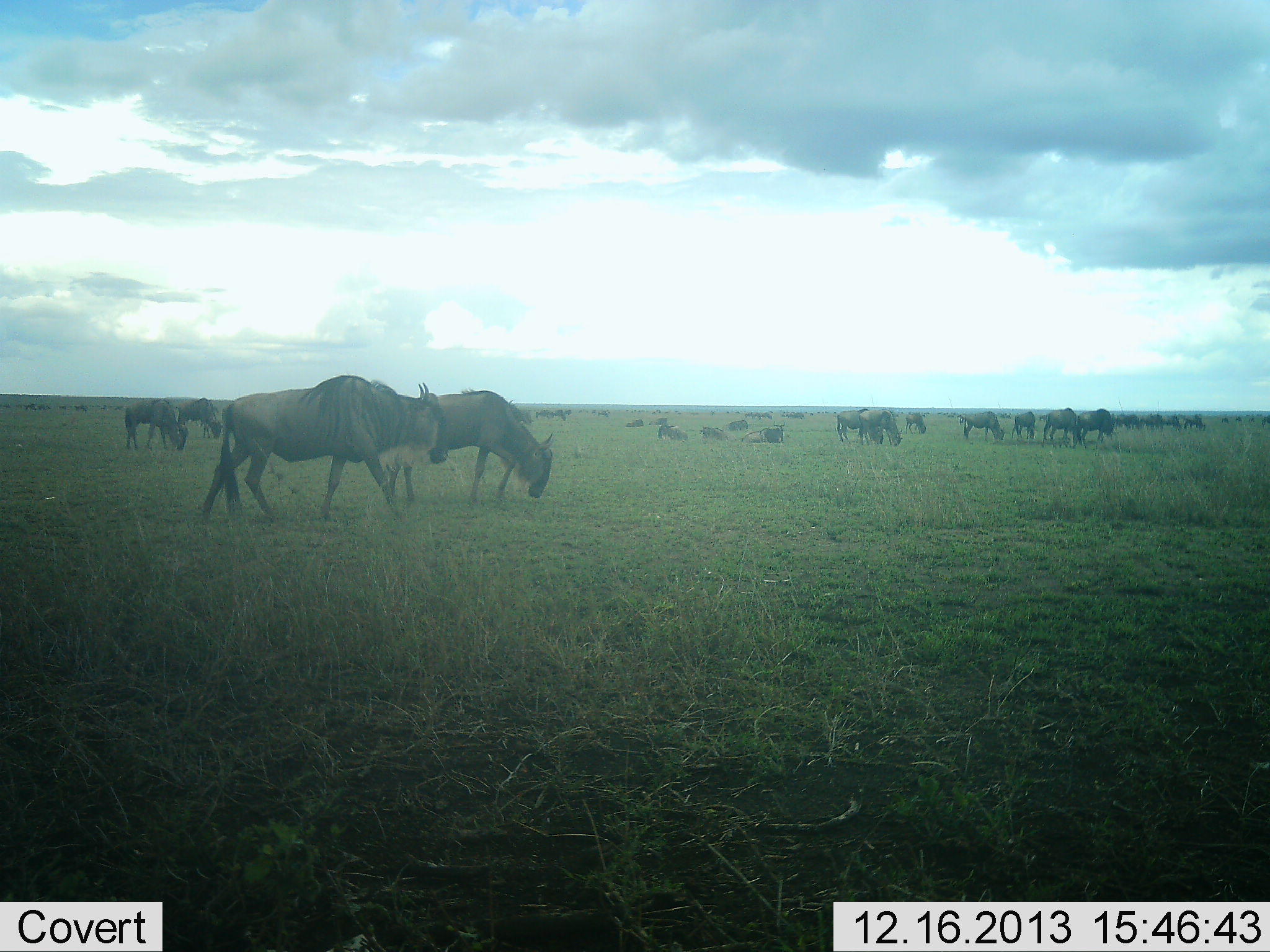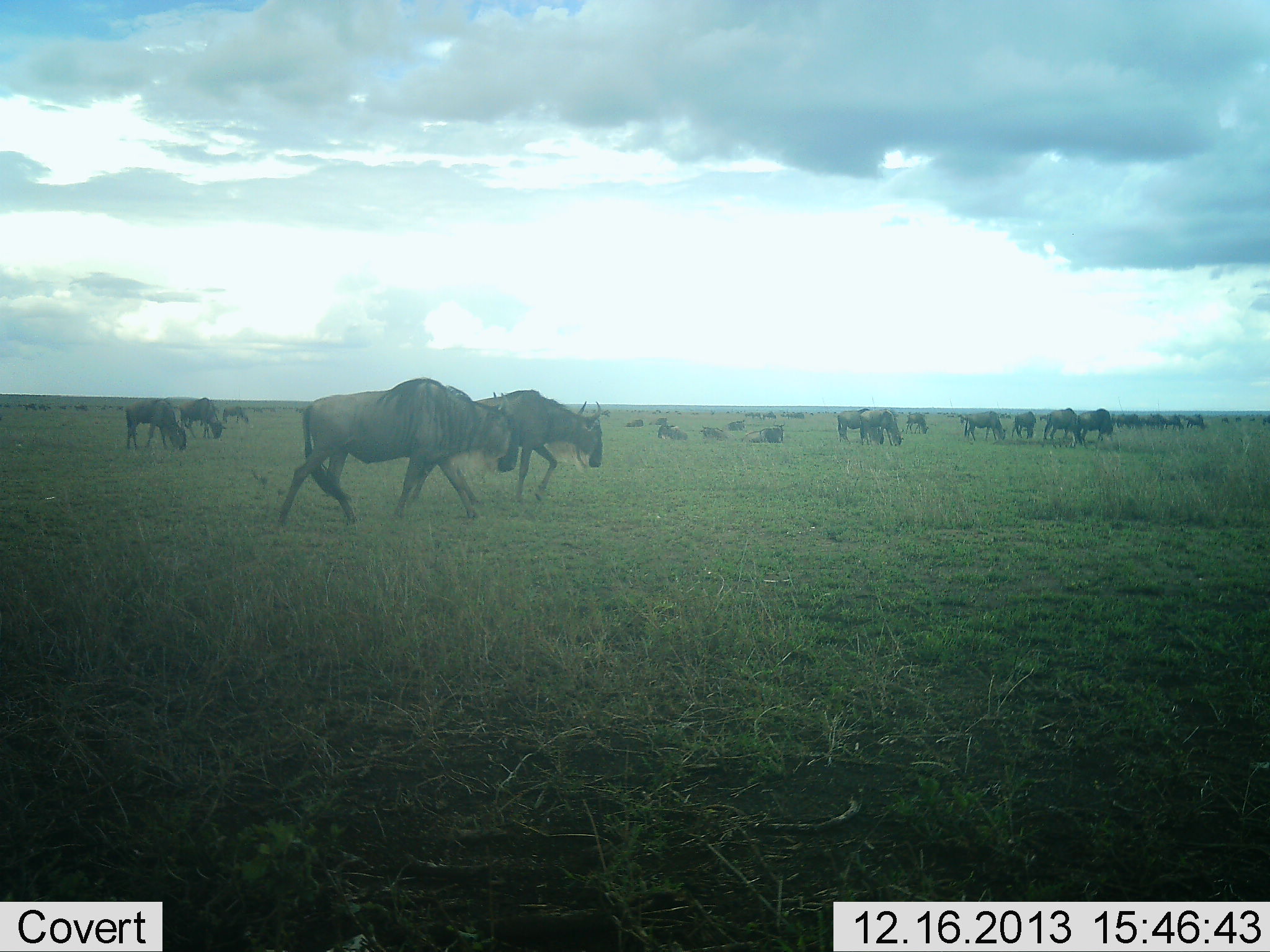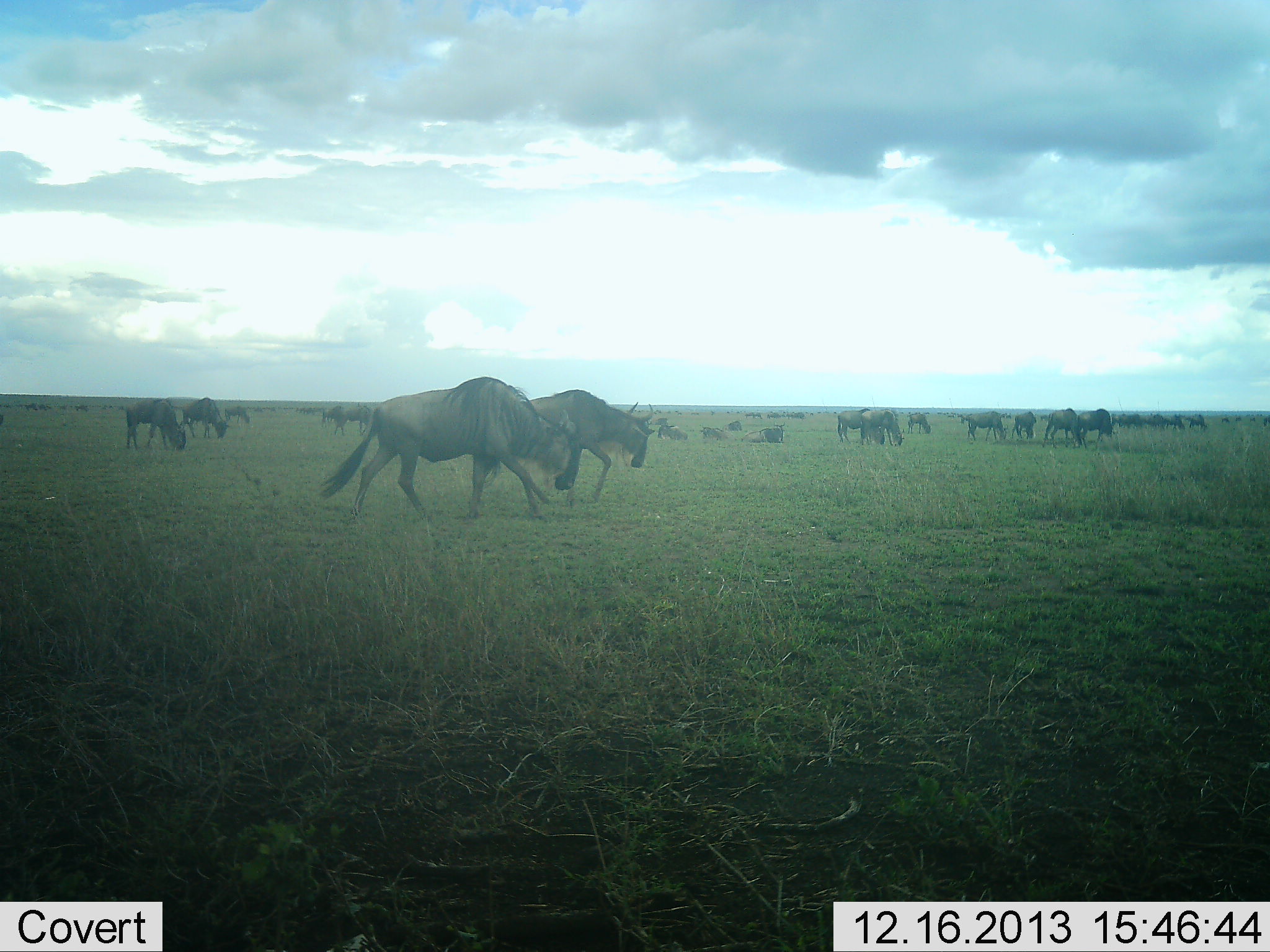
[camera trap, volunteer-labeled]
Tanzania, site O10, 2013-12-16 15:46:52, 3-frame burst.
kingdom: Animalia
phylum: Chordata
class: Mammalia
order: Artiodactyla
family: Bovidae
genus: Connochaetes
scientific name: Connochaetes taurinus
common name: blue wildebeest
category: wildebeest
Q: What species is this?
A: Wildebeest (blue wildebeest) (Connochaetes taurinus).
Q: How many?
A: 11-50.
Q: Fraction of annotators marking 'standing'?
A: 45%.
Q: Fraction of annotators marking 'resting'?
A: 64%.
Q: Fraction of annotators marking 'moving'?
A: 82%.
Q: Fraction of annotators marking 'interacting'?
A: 0%.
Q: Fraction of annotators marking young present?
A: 0%.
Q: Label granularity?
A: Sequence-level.